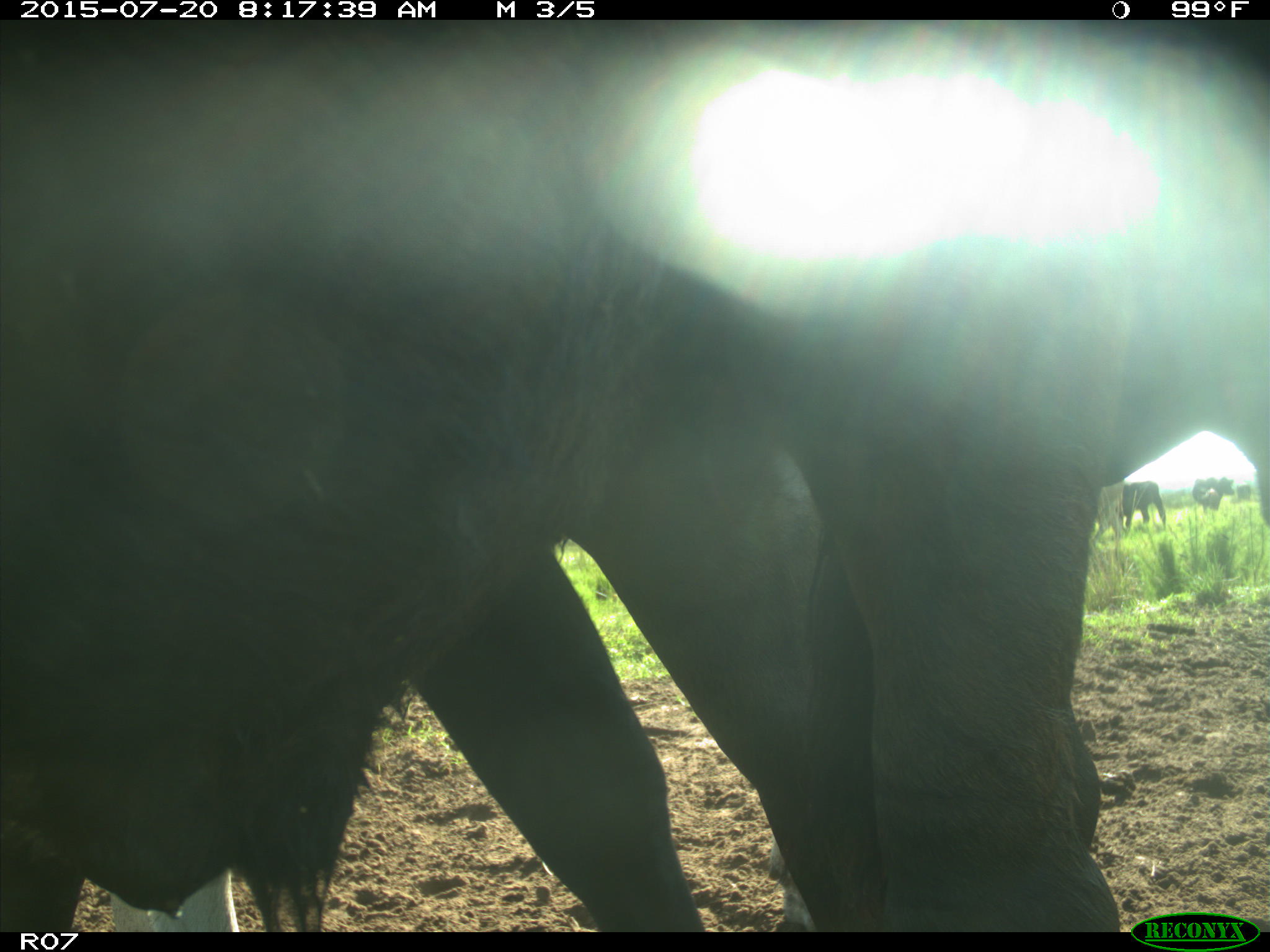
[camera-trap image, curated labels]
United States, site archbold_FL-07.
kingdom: Animalia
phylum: Chordata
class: Mammalia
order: Artiodactyla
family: Bovidae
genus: Bos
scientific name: Bos taurus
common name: domestic cow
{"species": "Bos taurus (domestic cow)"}